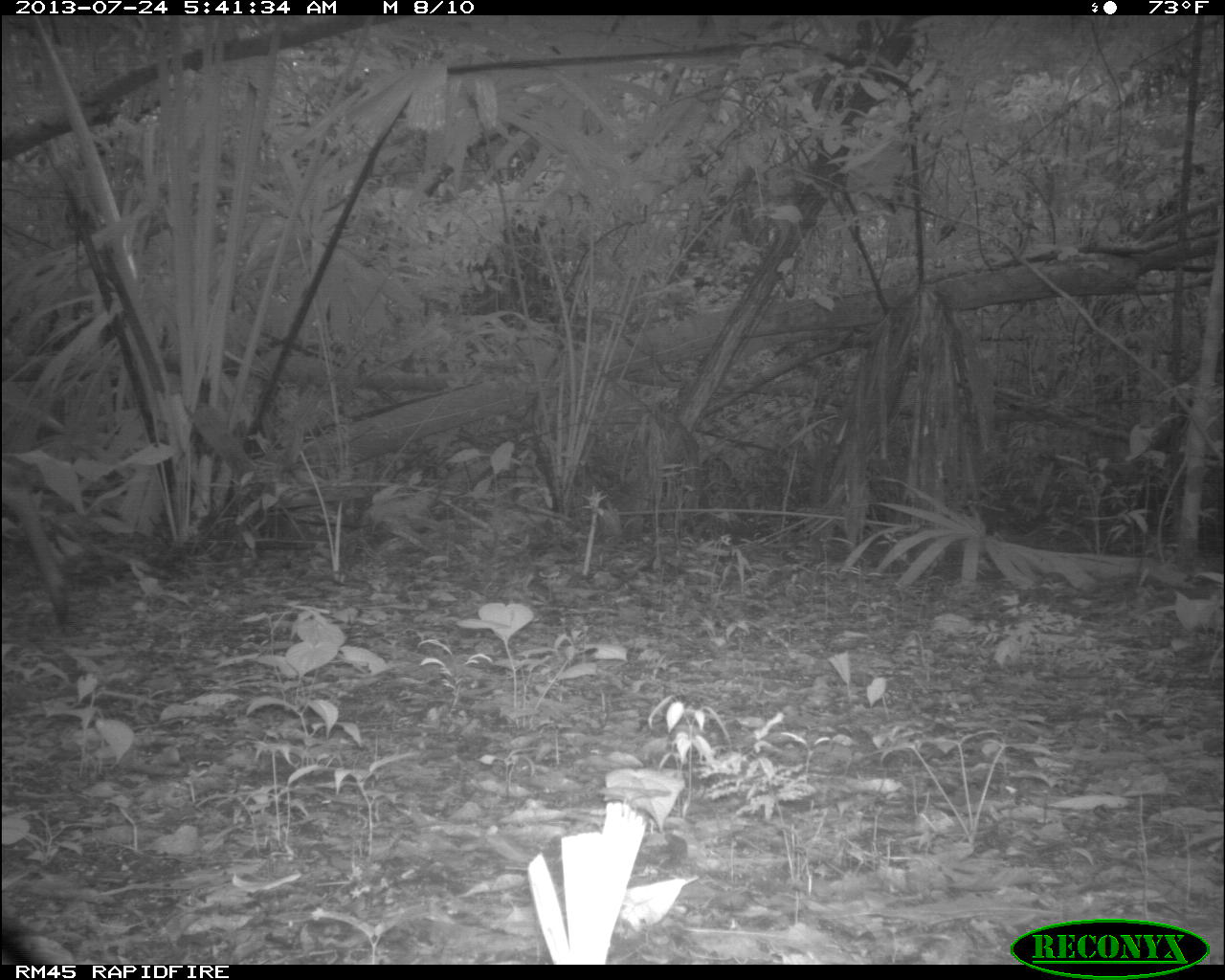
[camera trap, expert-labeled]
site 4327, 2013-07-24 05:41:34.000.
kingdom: Animalia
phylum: Chordata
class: Mammalia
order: Artiodactyla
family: Cervidae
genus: Odocoileus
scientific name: Odocoileus virginianus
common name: white-tailed deer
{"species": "Odocoileus virginianus (white-tailed deer)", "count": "1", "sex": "female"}